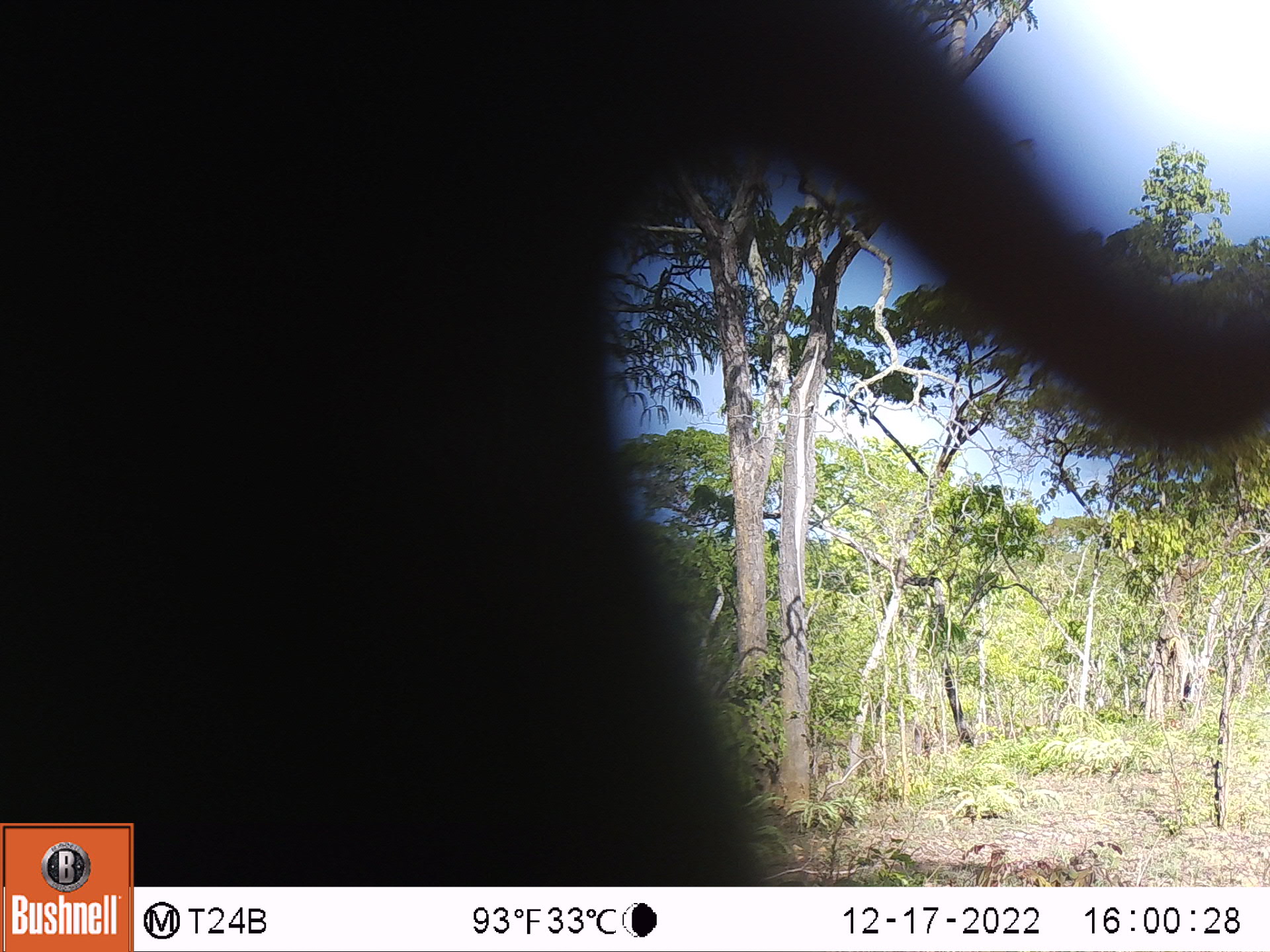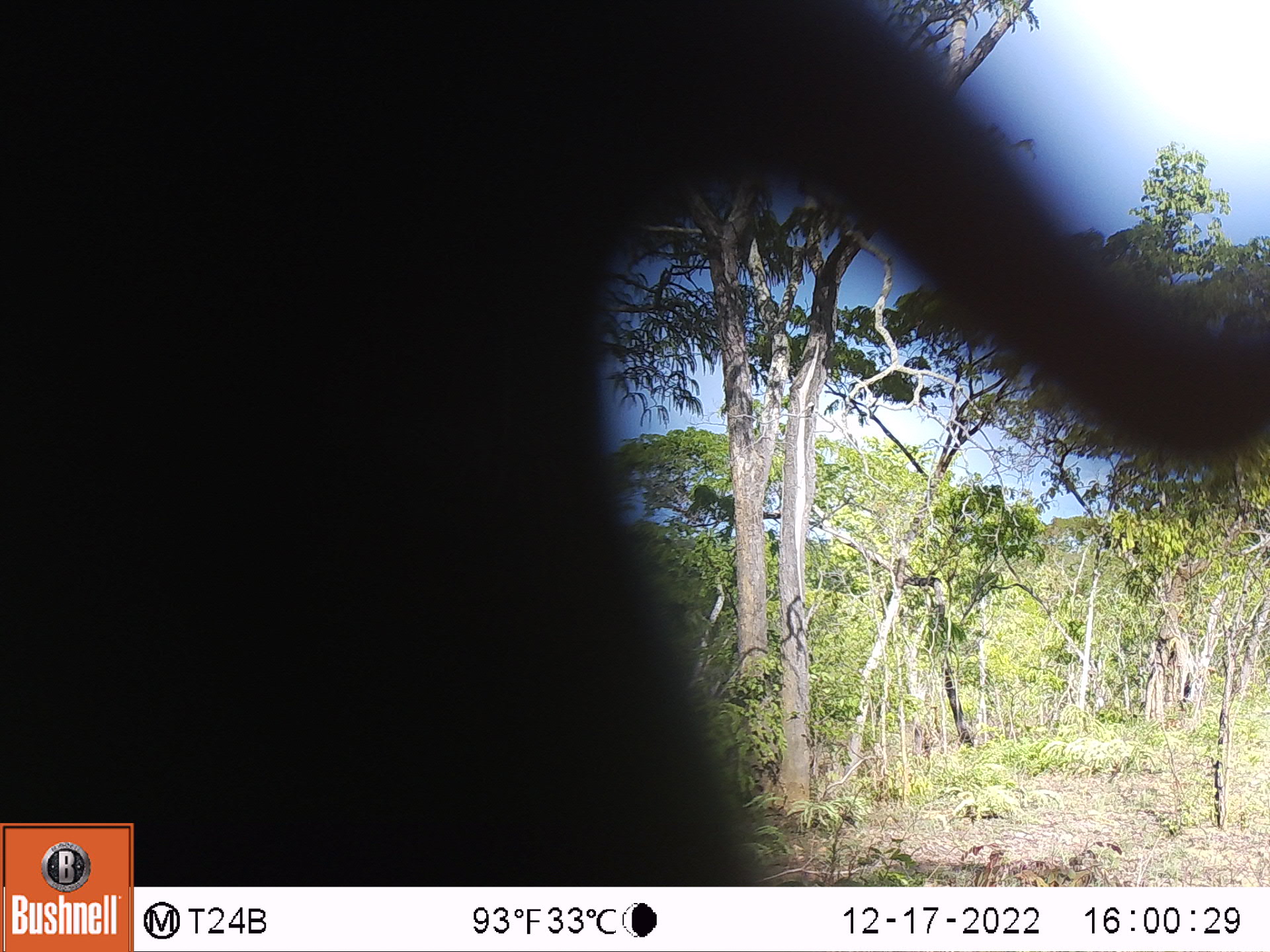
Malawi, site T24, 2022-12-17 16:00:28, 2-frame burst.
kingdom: Animalia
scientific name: Animalia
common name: other animal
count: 1